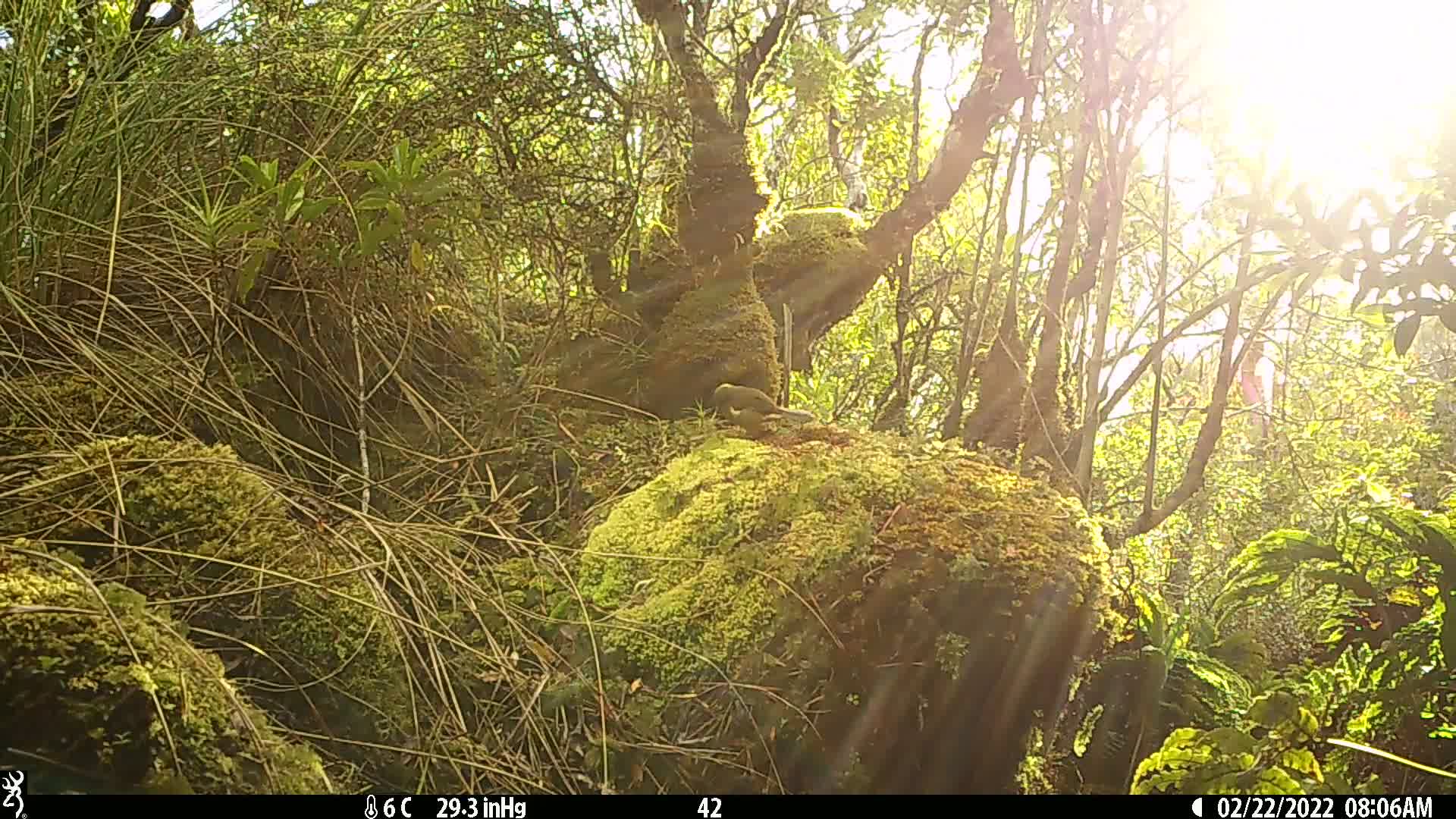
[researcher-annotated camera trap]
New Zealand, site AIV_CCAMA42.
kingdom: Animalia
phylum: Chordata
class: Aves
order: Passeriformes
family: Meliphagidae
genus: Anthornis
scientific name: Anthornis melanura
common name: new zealand bellbird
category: bellbird